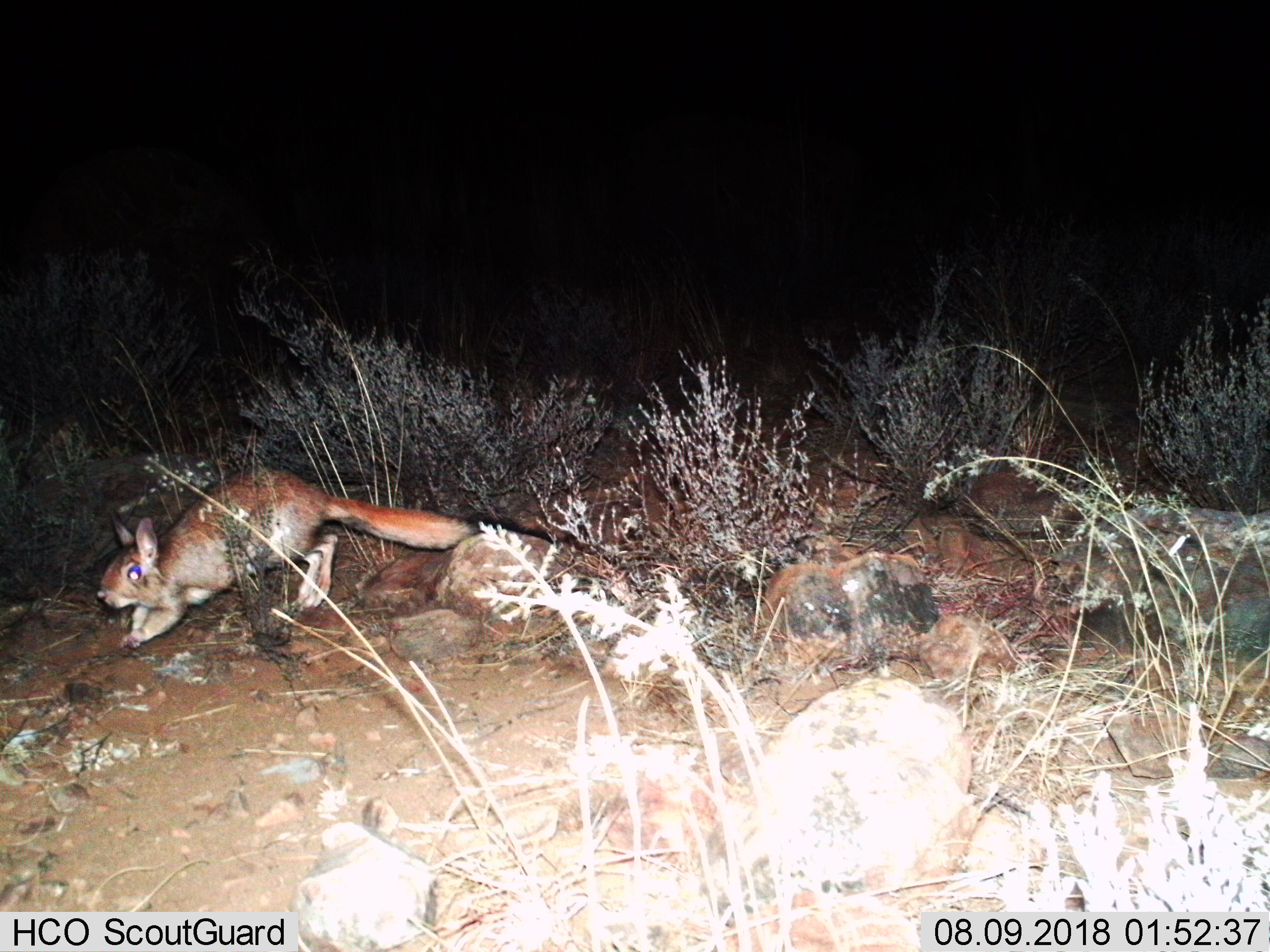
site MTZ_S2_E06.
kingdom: Animalia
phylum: Chordata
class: Mammalia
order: Rodentia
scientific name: Rodentia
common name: rodent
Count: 1.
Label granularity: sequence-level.